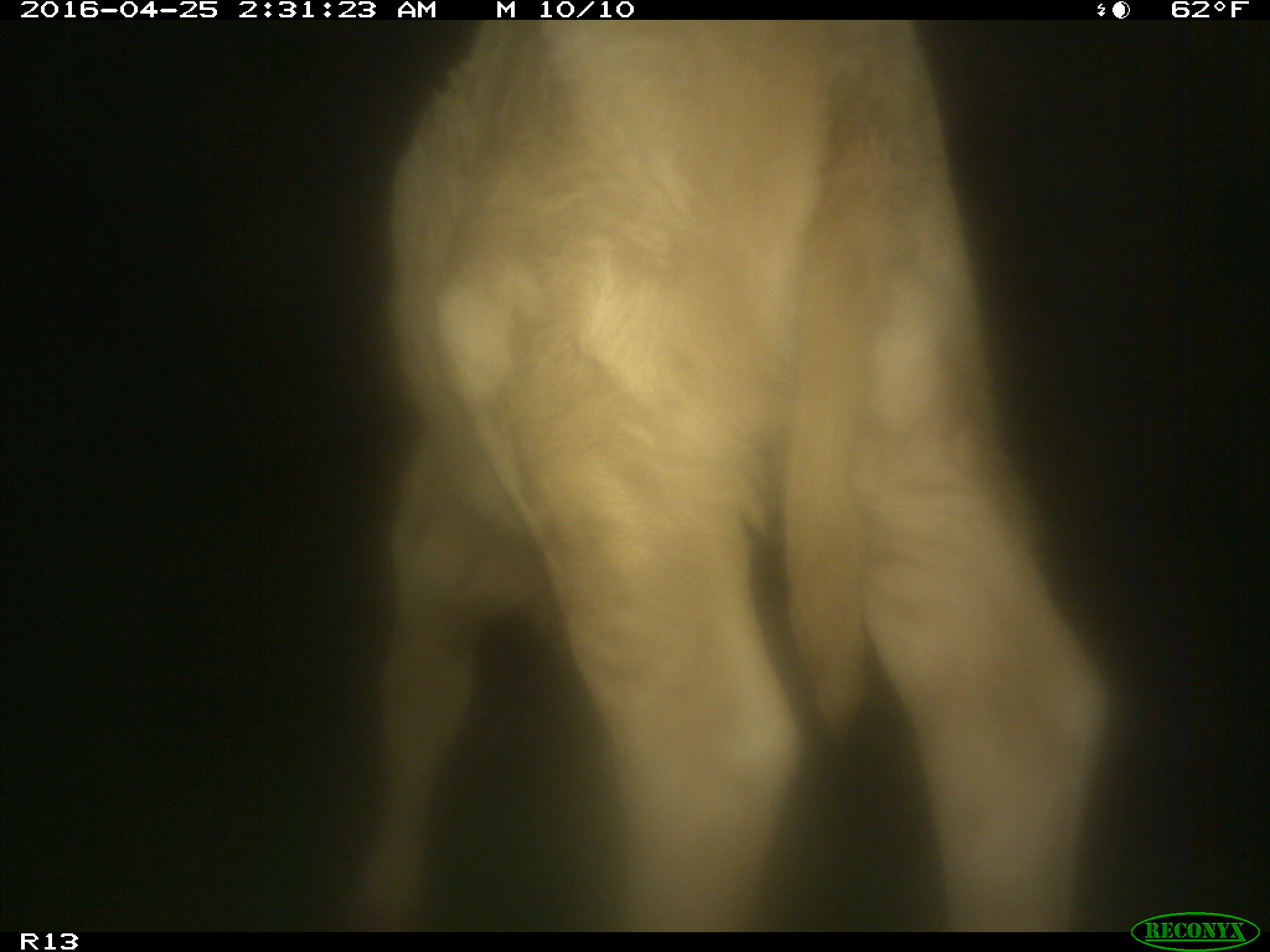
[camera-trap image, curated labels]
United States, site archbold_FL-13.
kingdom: Animalia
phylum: Chordata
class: Mammalia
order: Artiodactyla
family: Bovidae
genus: Bos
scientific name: Bos taurus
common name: domestic cow